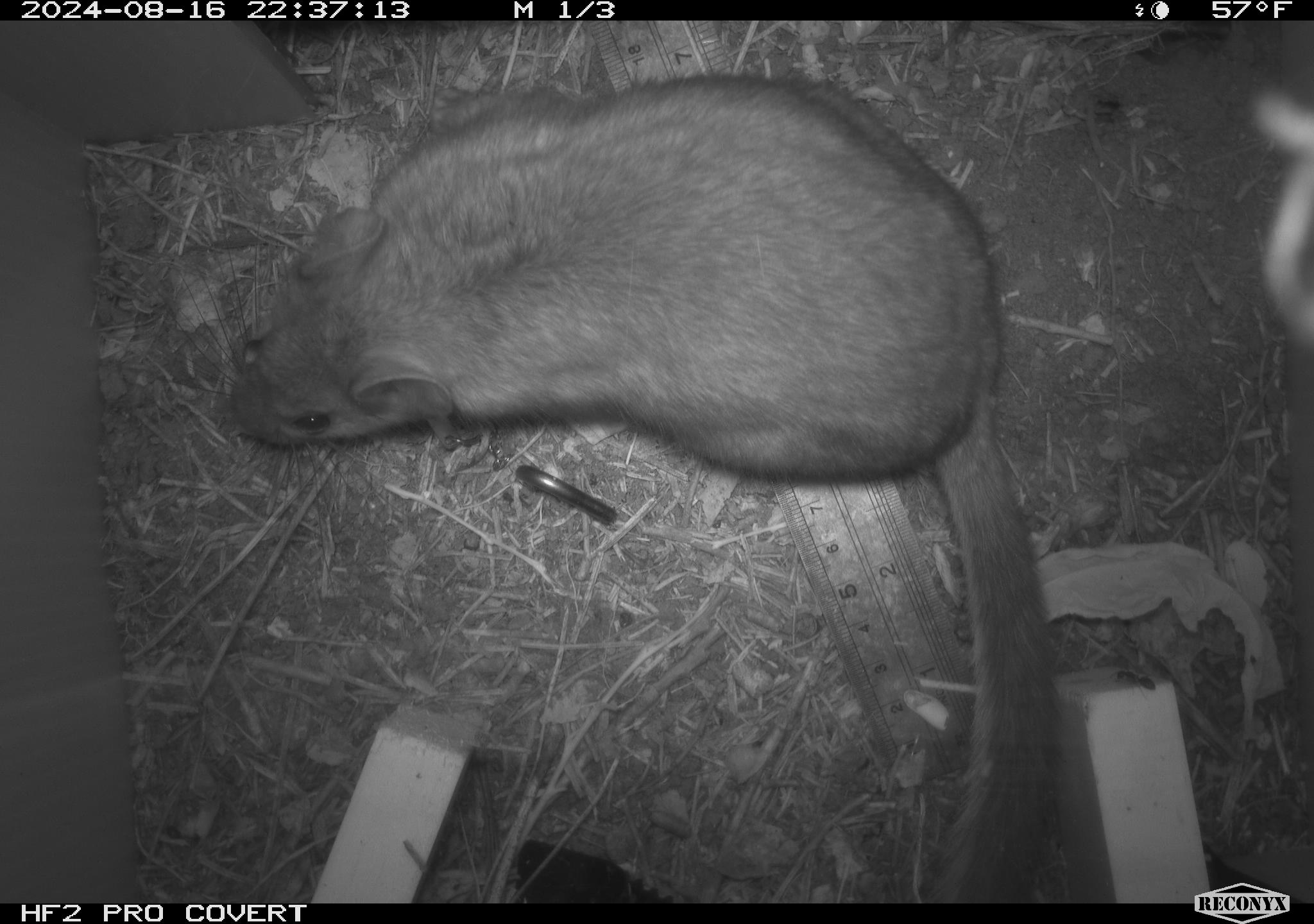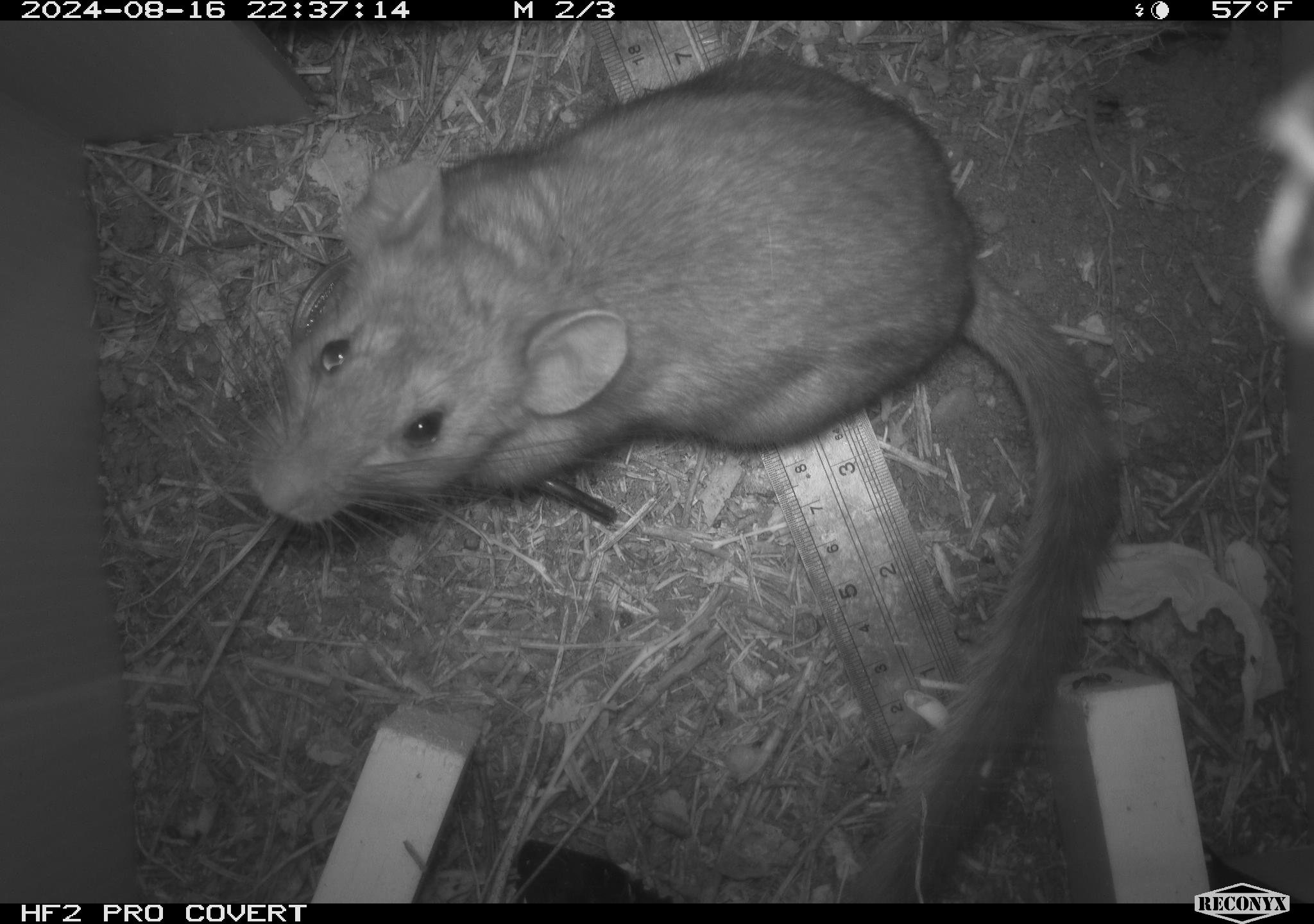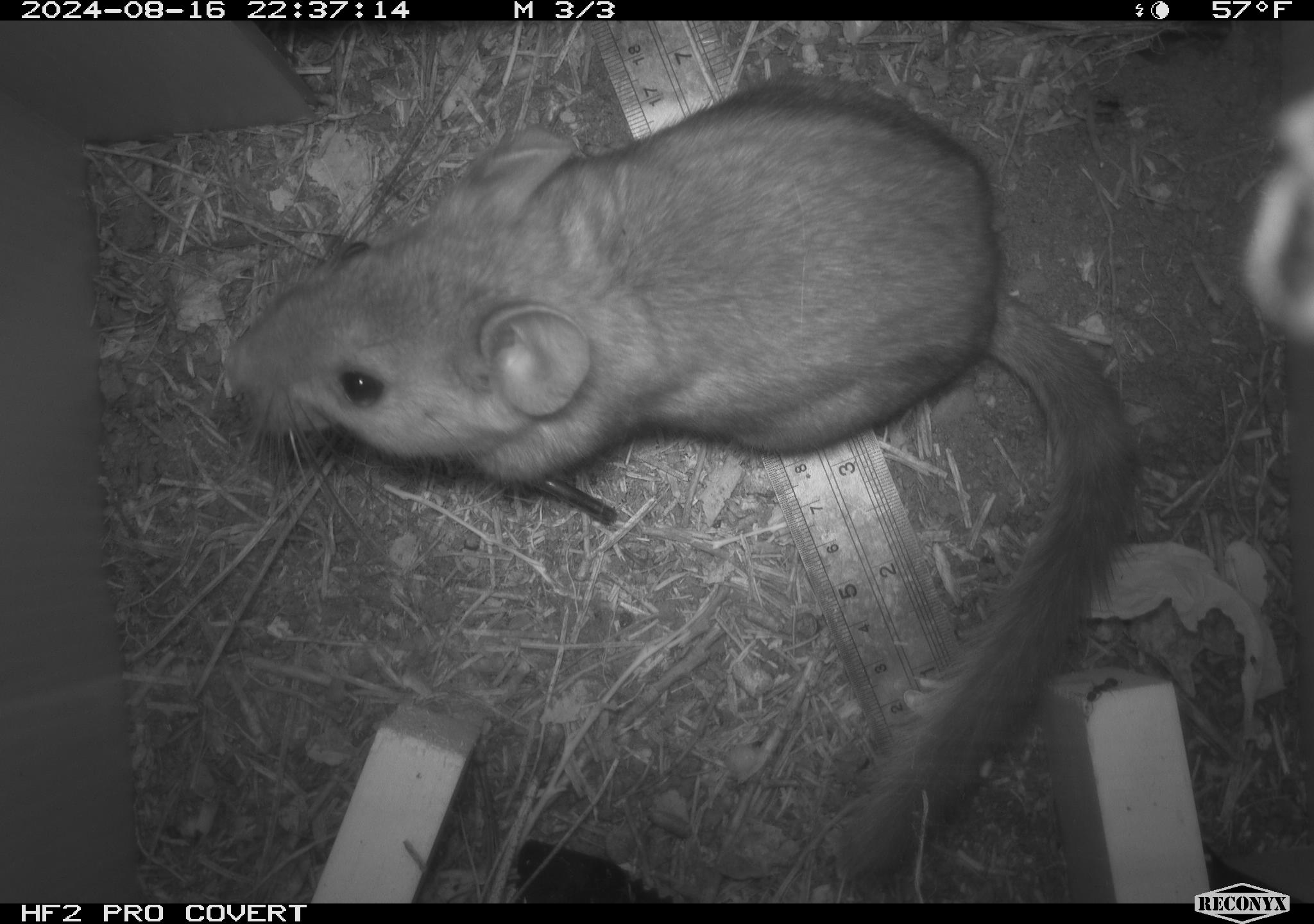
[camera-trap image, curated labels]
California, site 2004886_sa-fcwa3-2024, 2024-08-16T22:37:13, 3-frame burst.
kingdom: Animalia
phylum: Chordata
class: Mammalia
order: Rodentia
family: Cricetidae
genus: Neotoma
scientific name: Neotoma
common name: pack rat or woodrat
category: neotoma species